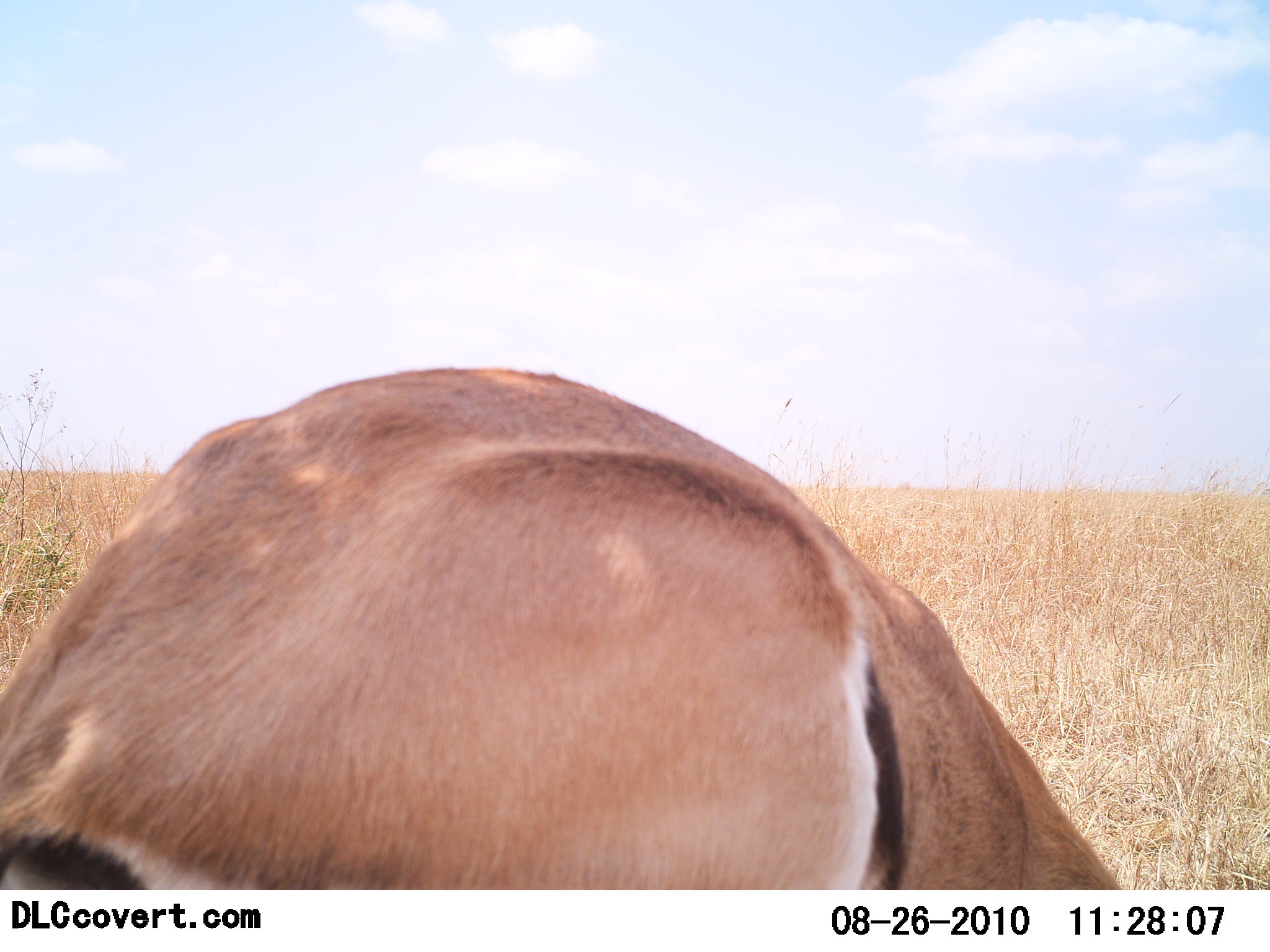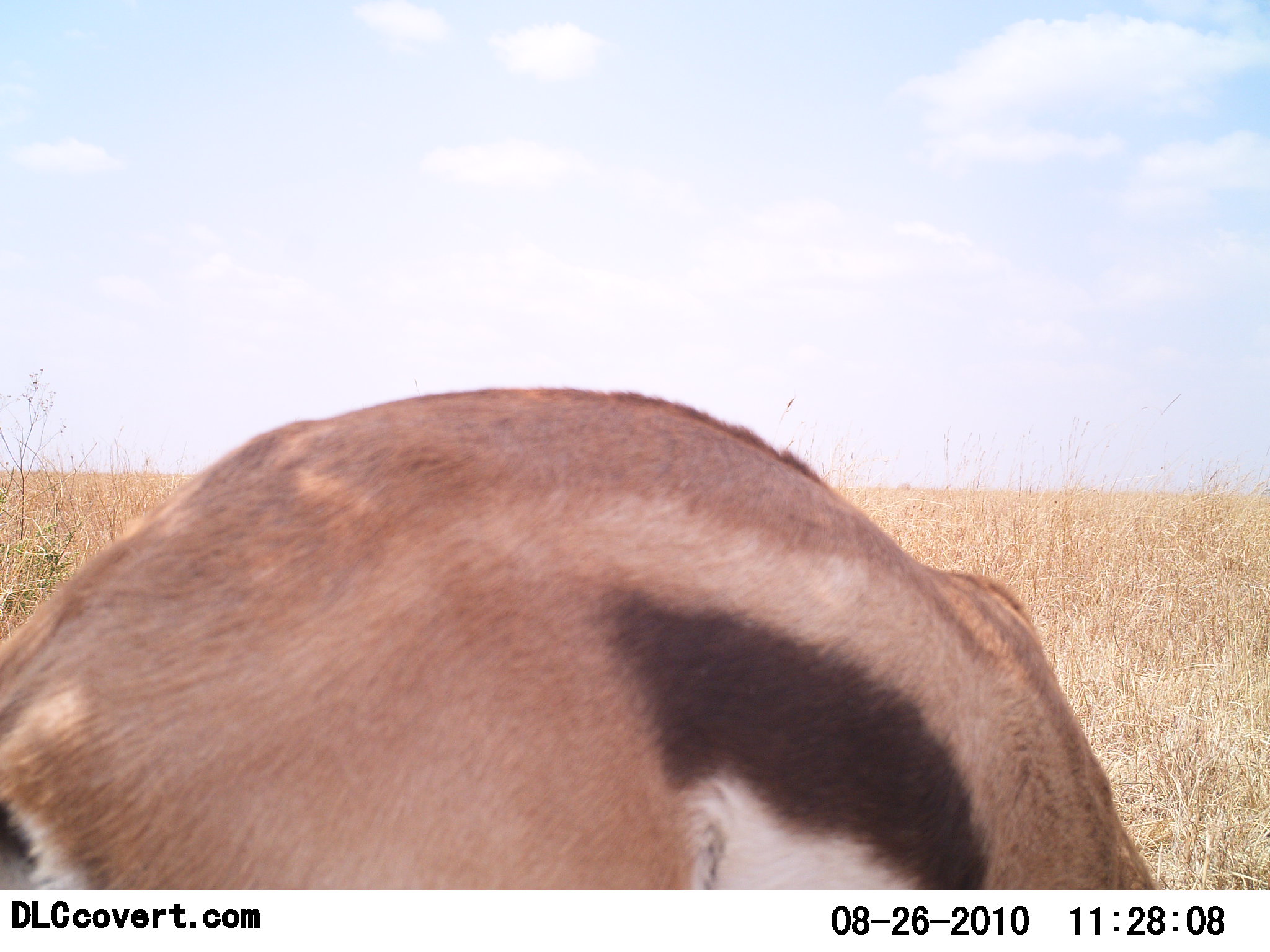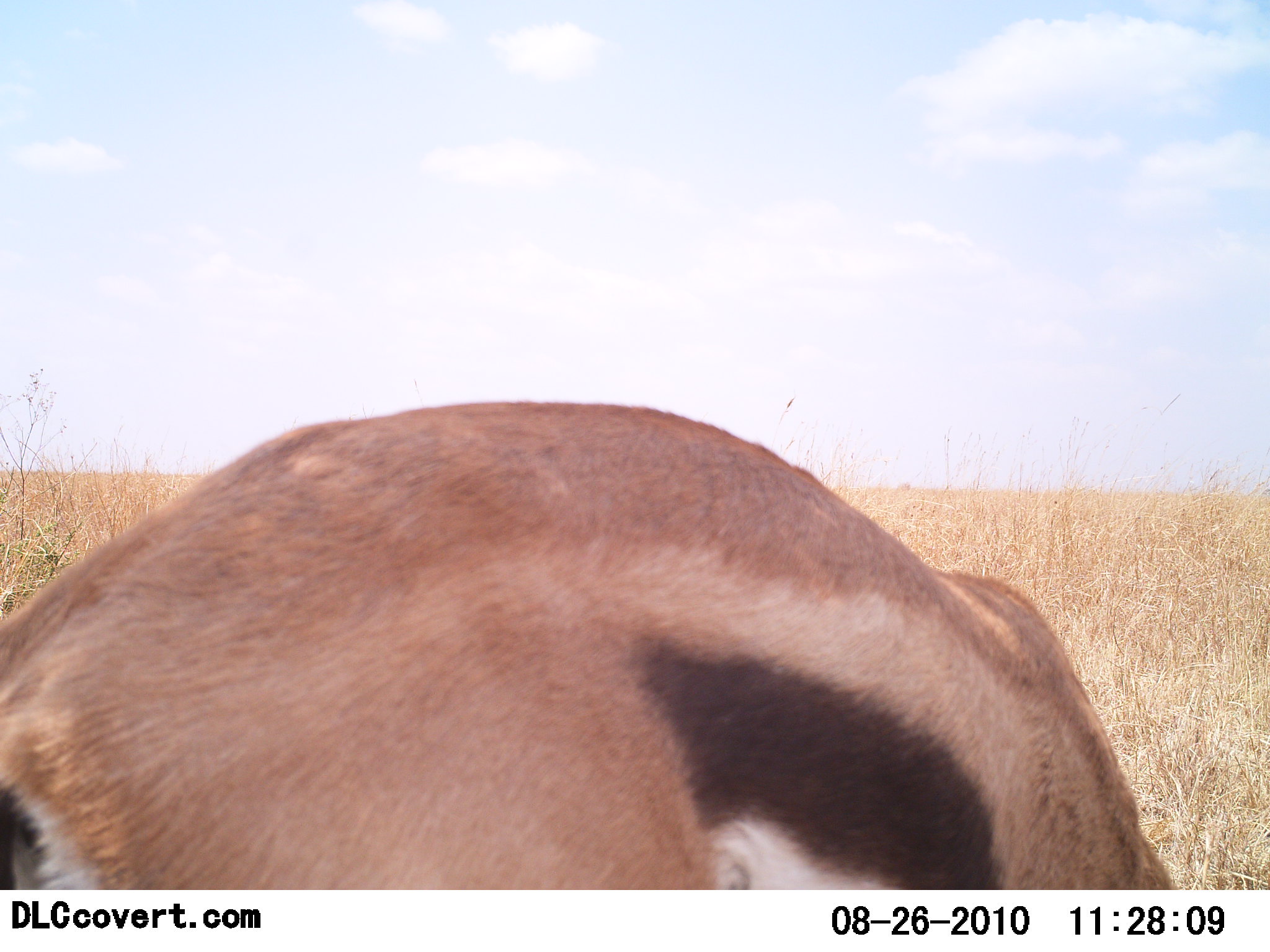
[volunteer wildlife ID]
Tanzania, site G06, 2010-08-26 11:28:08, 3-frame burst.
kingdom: Animalia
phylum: Chordata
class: Mammalia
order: Artiodactyla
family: Bovidae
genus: Eudorcas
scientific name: Eudorcas thomsonii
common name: thomson's gazelle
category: gazellethomsons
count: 1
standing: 44%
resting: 0%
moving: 12%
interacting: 0%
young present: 0%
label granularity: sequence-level